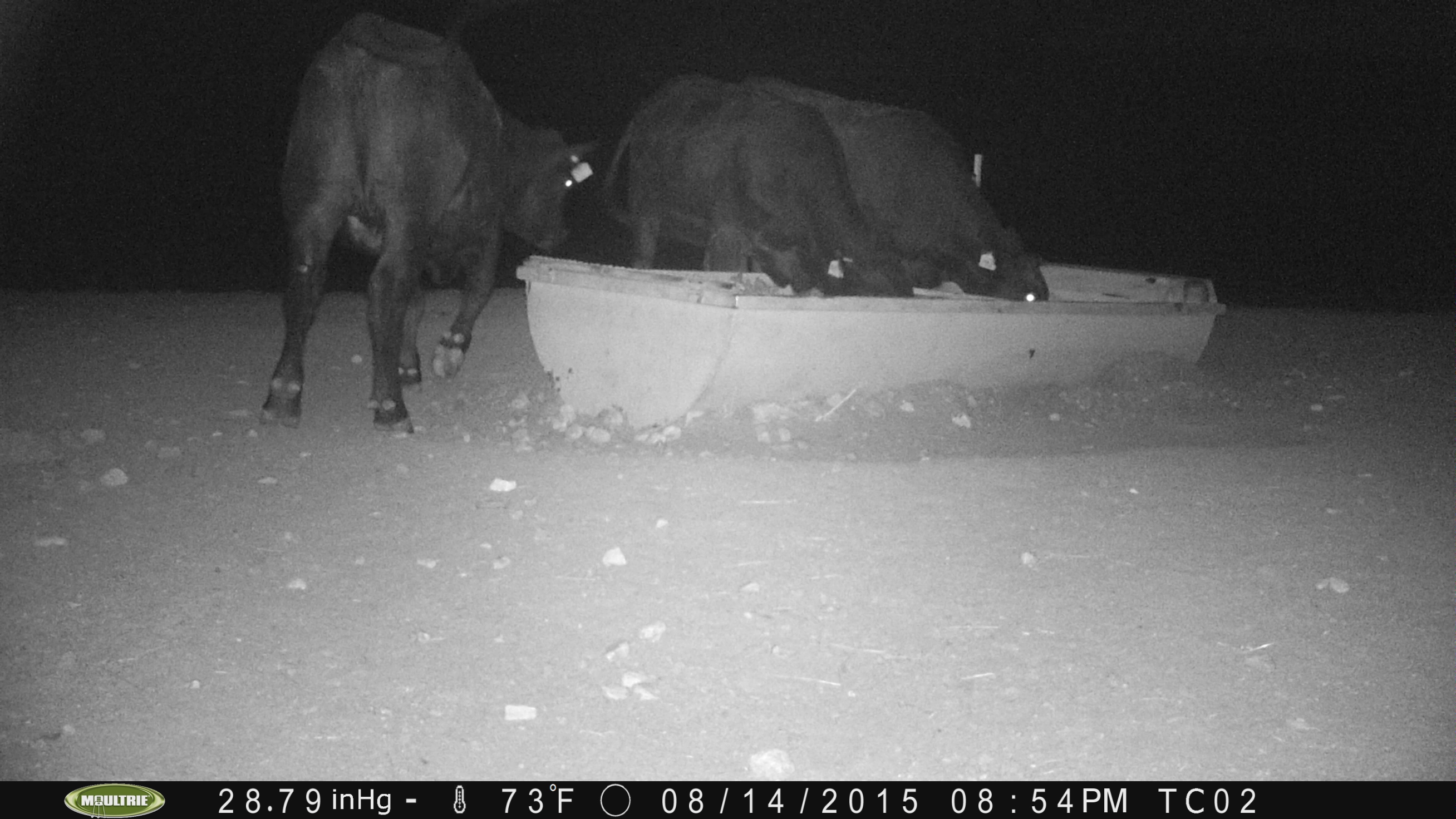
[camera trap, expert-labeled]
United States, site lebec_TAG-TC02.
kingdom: Animalia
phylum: Chordata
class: Mammalia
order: Artiodactyla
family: Bovidae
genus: Bos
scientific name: Bos taurus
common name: domestic cow